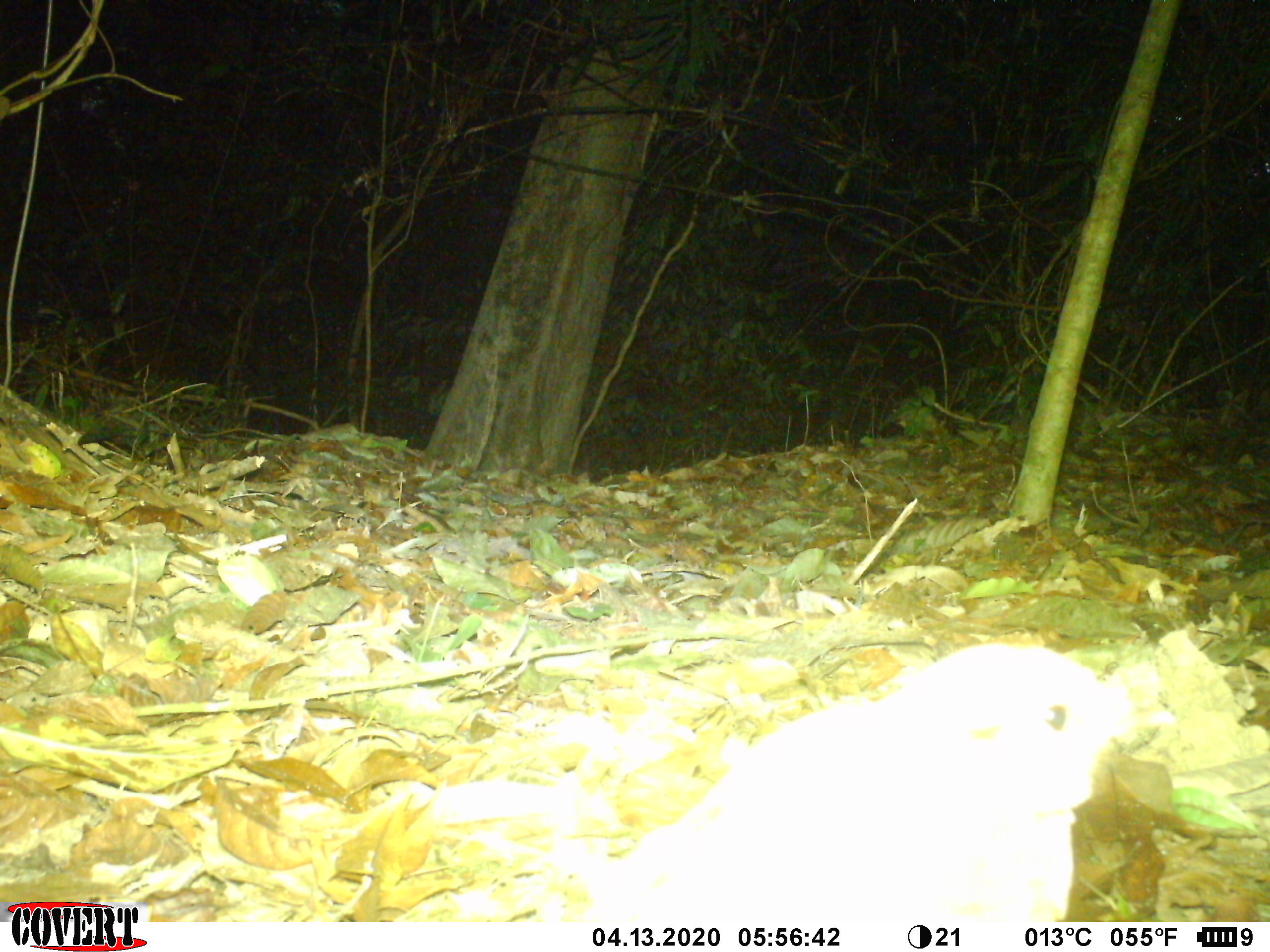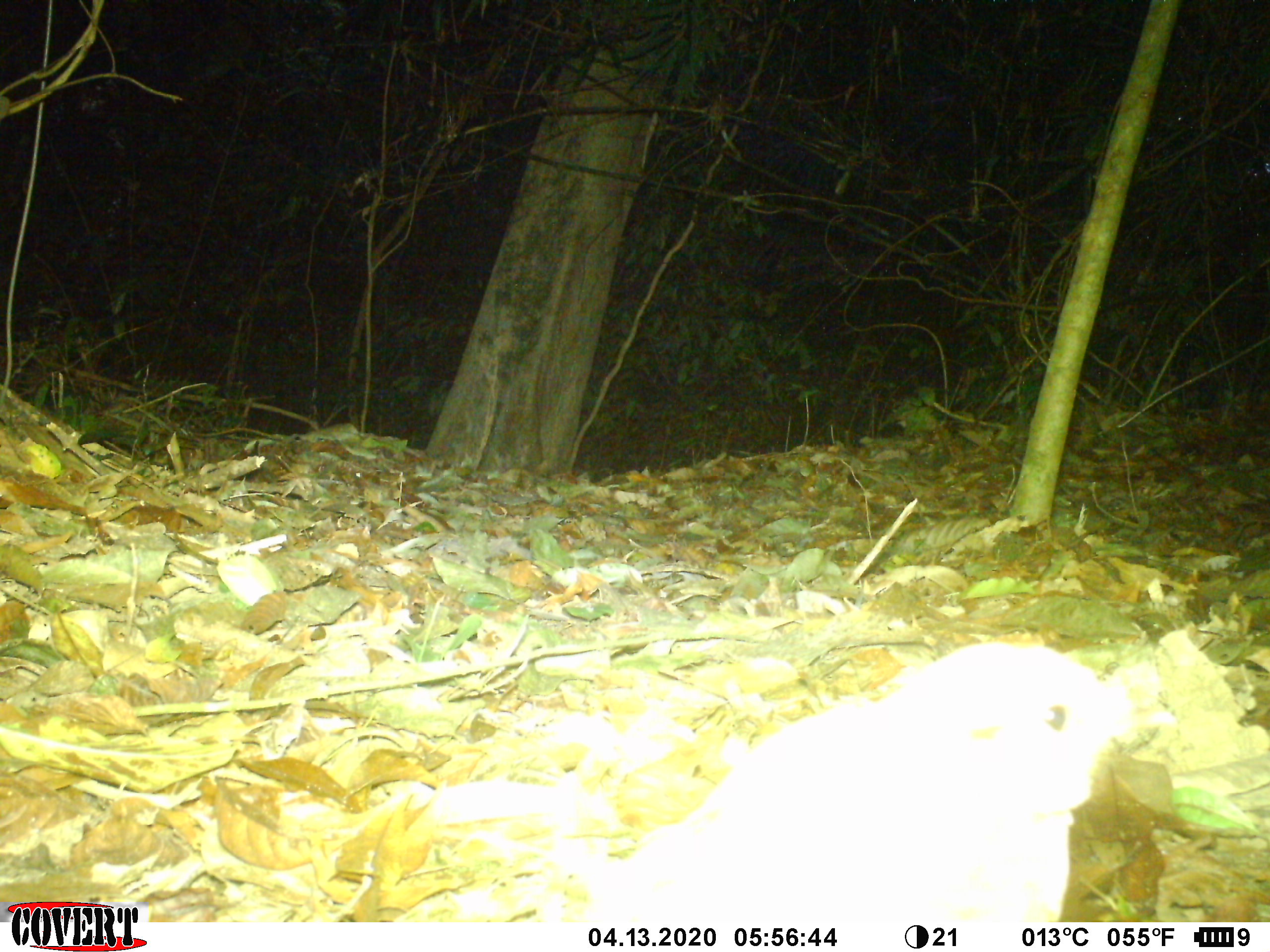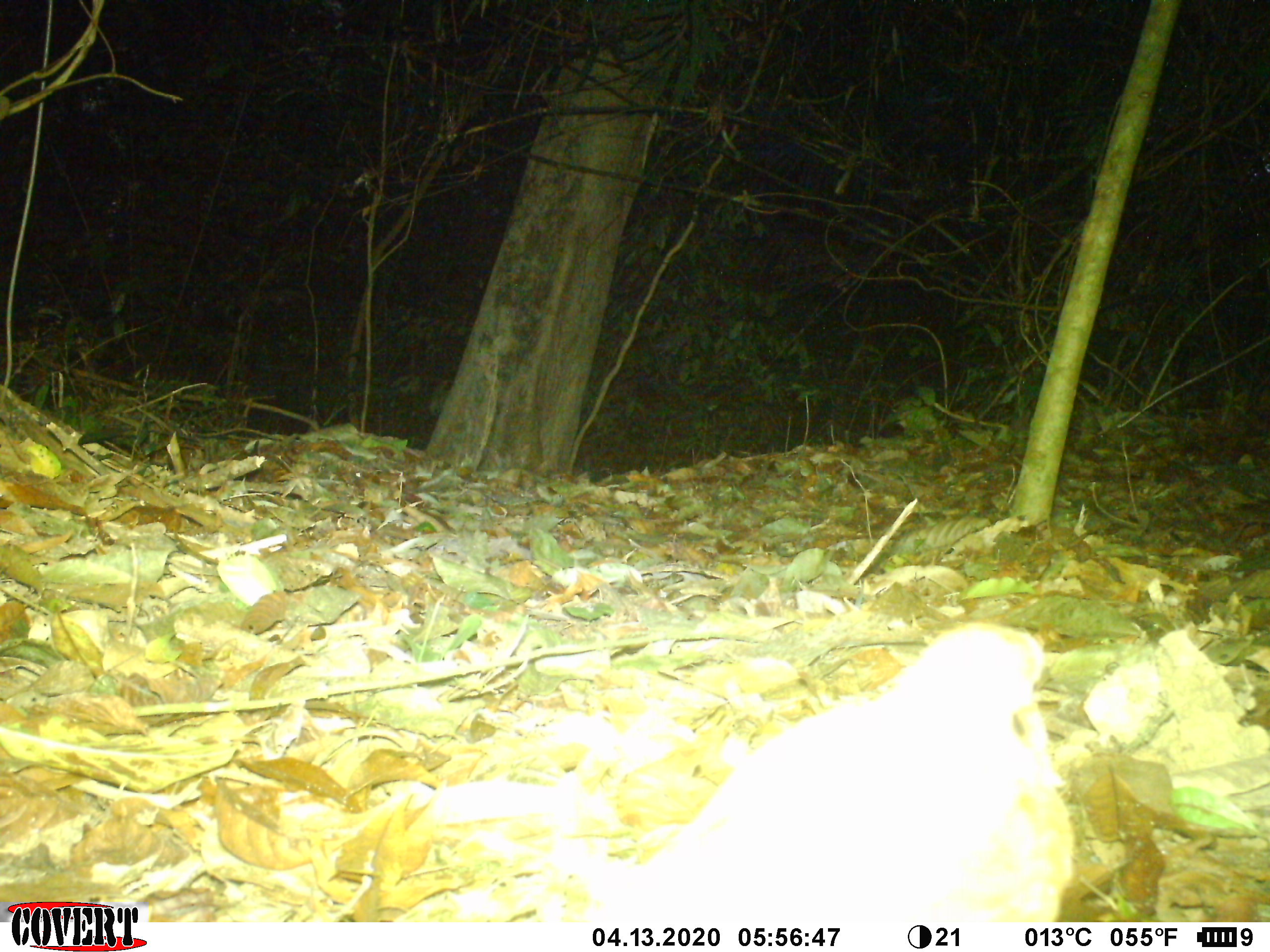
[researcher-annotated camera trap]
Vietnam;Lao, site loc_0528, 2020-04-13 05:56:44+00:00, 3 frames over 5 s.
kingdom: Animalia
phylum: Chordata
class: Aves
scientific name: Aves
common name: bird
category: unidentified bird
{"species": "unidentified bird (bird) (Aves)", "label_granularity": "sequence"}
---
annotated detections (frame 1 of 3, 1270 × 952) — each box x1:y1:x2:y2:
unidentified bird: 579:639:1179:920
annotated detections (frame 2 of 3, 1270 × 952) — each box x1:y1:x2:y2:
unidentified bird: 580:637:1179:922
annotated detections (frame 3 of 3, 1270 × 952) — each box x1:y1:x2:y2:
unidentified bird: 574:620:1074:921